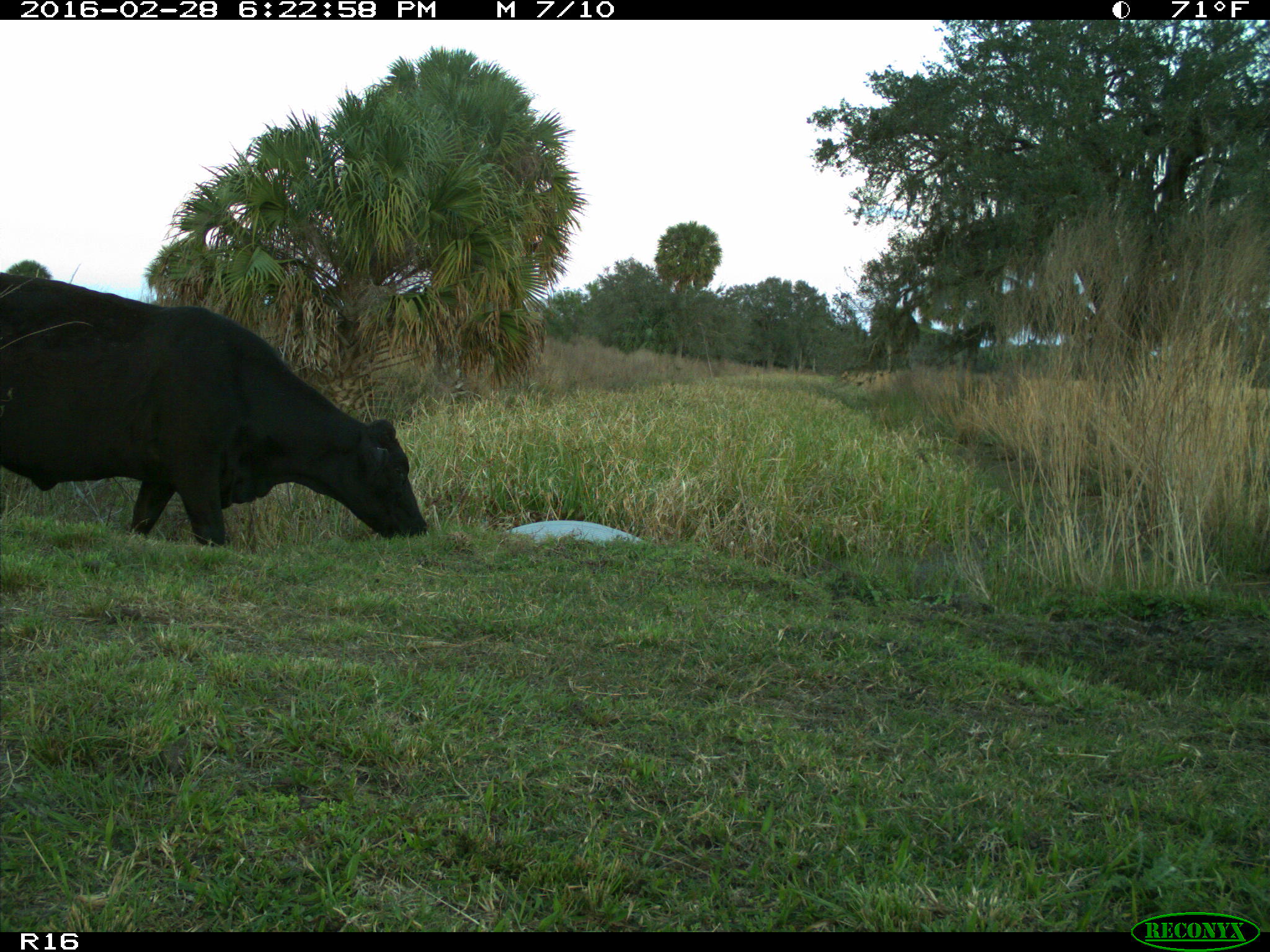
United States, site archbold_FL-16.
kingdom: Animalia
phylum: Chordata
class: Mammalia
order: Artiodactyla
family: Bovidae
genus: Bos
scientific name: Bos taurus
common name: domestic cow